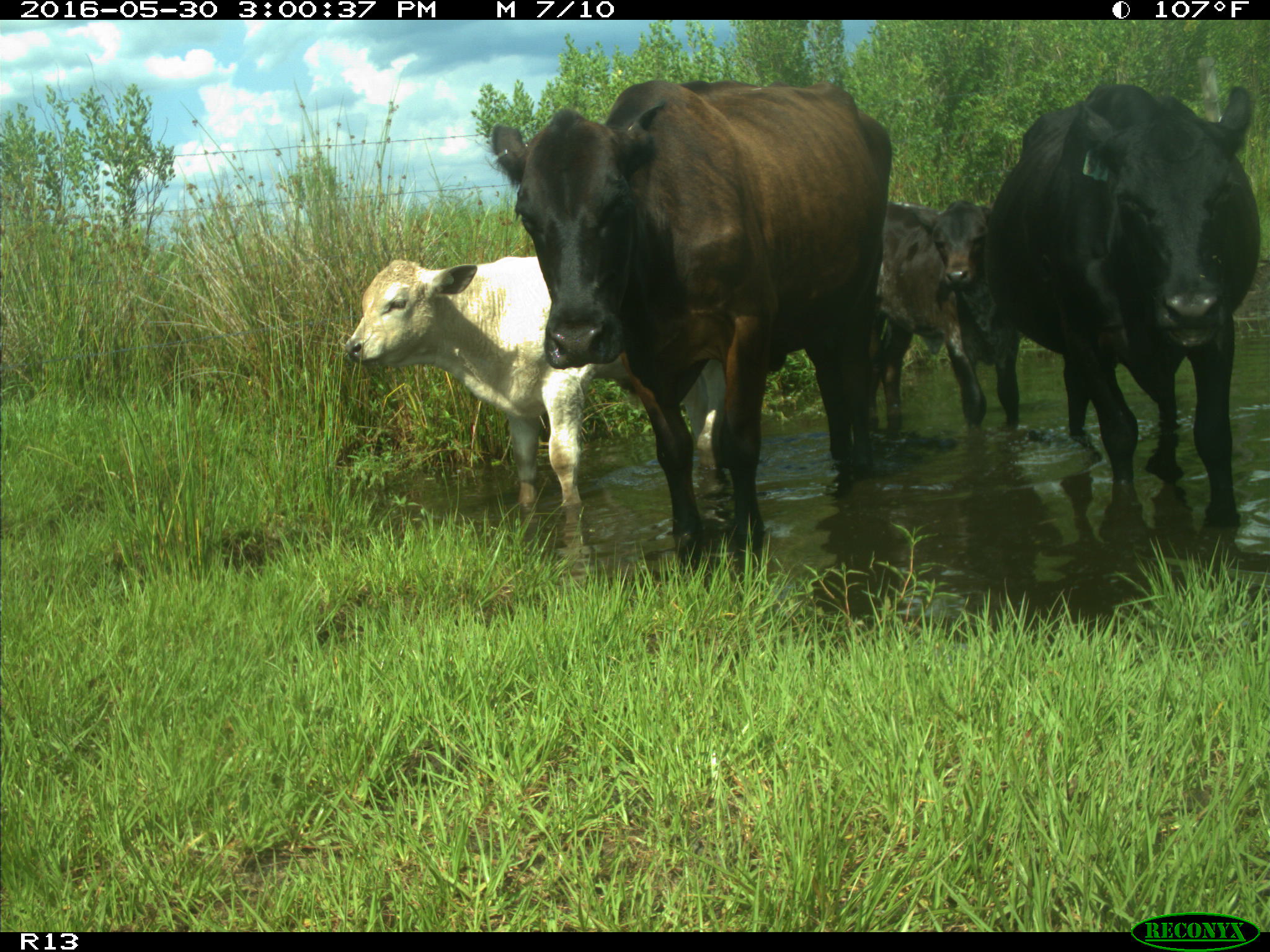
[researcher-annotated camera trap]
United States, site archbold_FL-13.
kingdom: Animalia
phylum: Chordata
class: Mammalia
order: Artiodactyla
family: Bovidae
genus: Bos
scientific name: Bos taurus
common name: domestic cow